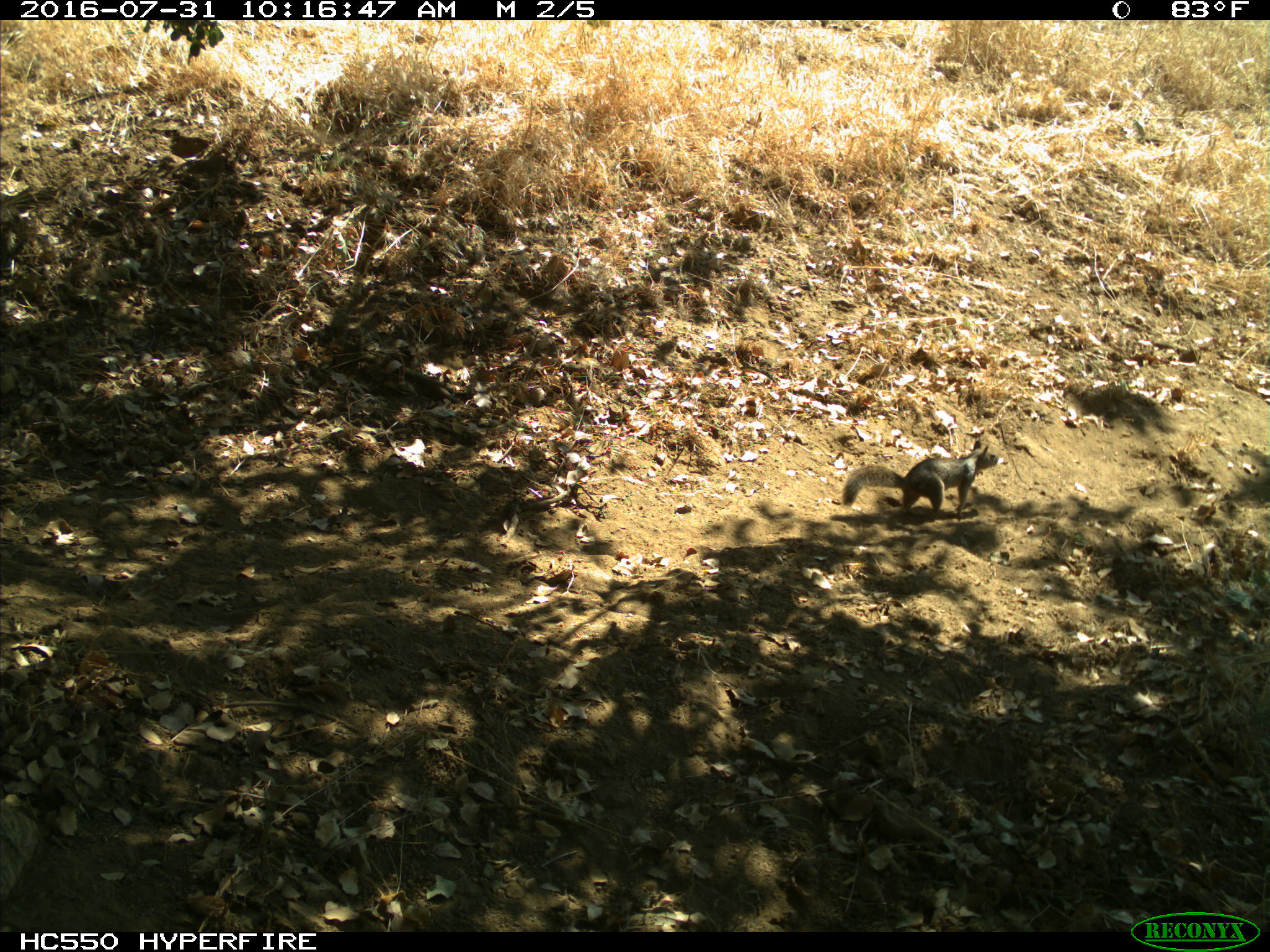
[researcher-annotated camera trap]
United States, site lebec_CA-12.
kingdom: Animalia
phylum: Chordata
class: Mammalia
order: Rodentia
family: Sciuridae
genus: Otospermophilus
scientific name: Otospermophilus beecheyi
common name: california ground squirrel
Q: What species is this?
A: Otospermophilus beecheyi (california ground squirrel).